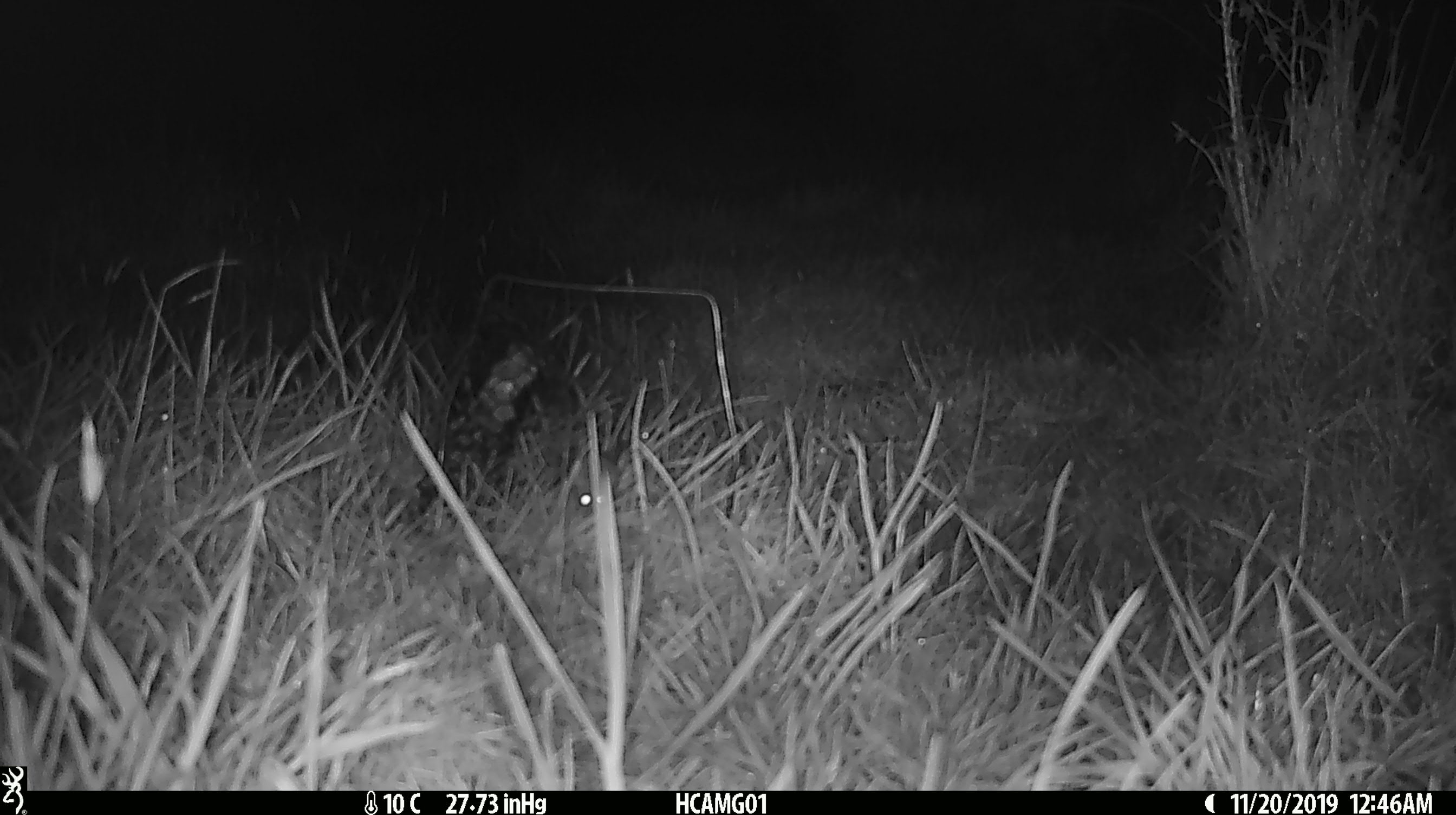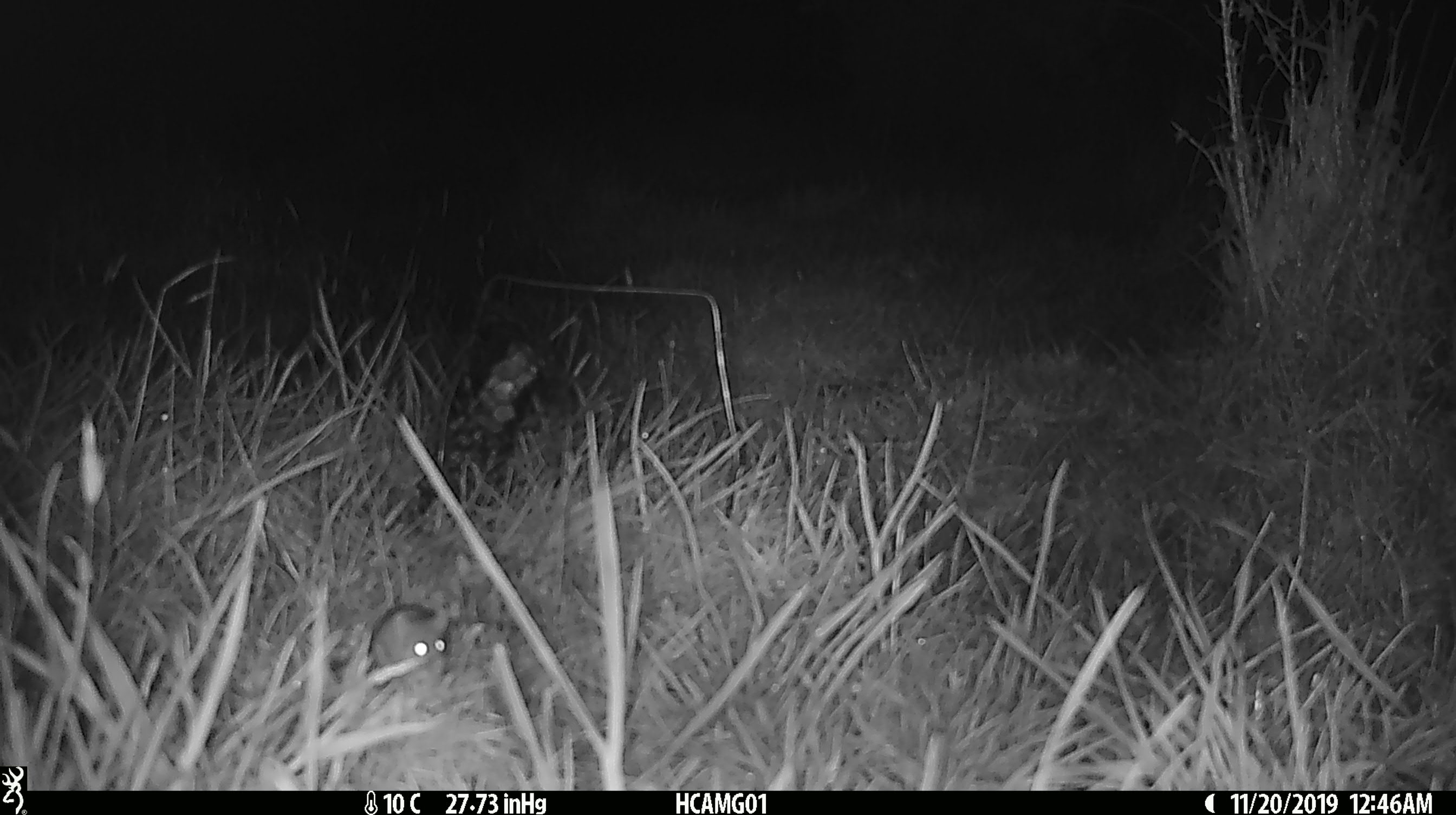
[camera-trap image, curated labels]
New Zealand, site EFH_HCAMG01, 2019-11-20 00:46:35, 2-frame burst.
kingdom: Animalia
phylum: Chordata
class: Mammalia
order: Rodentia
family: Muridae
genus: Mus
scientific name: Mus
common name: mouse